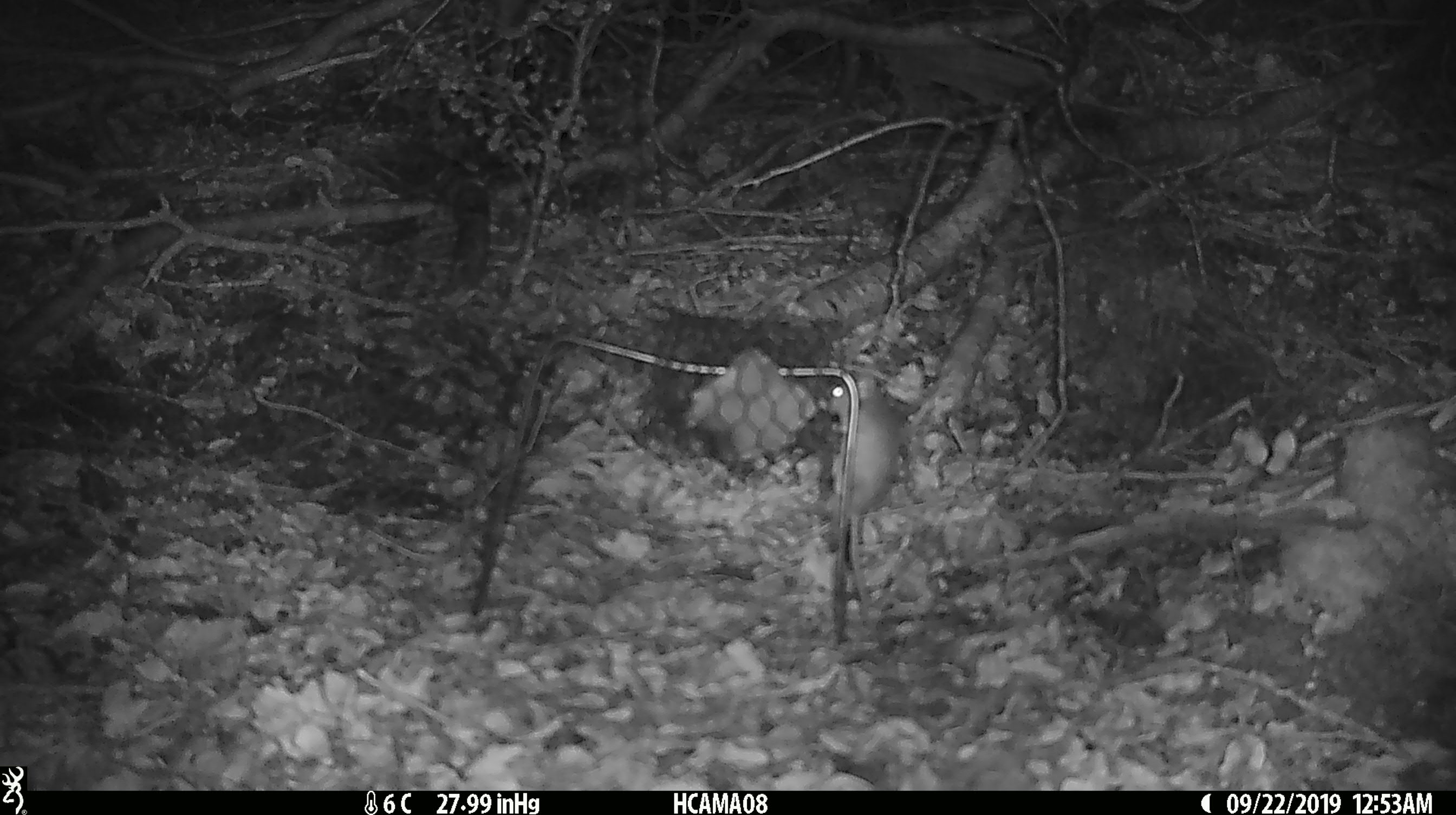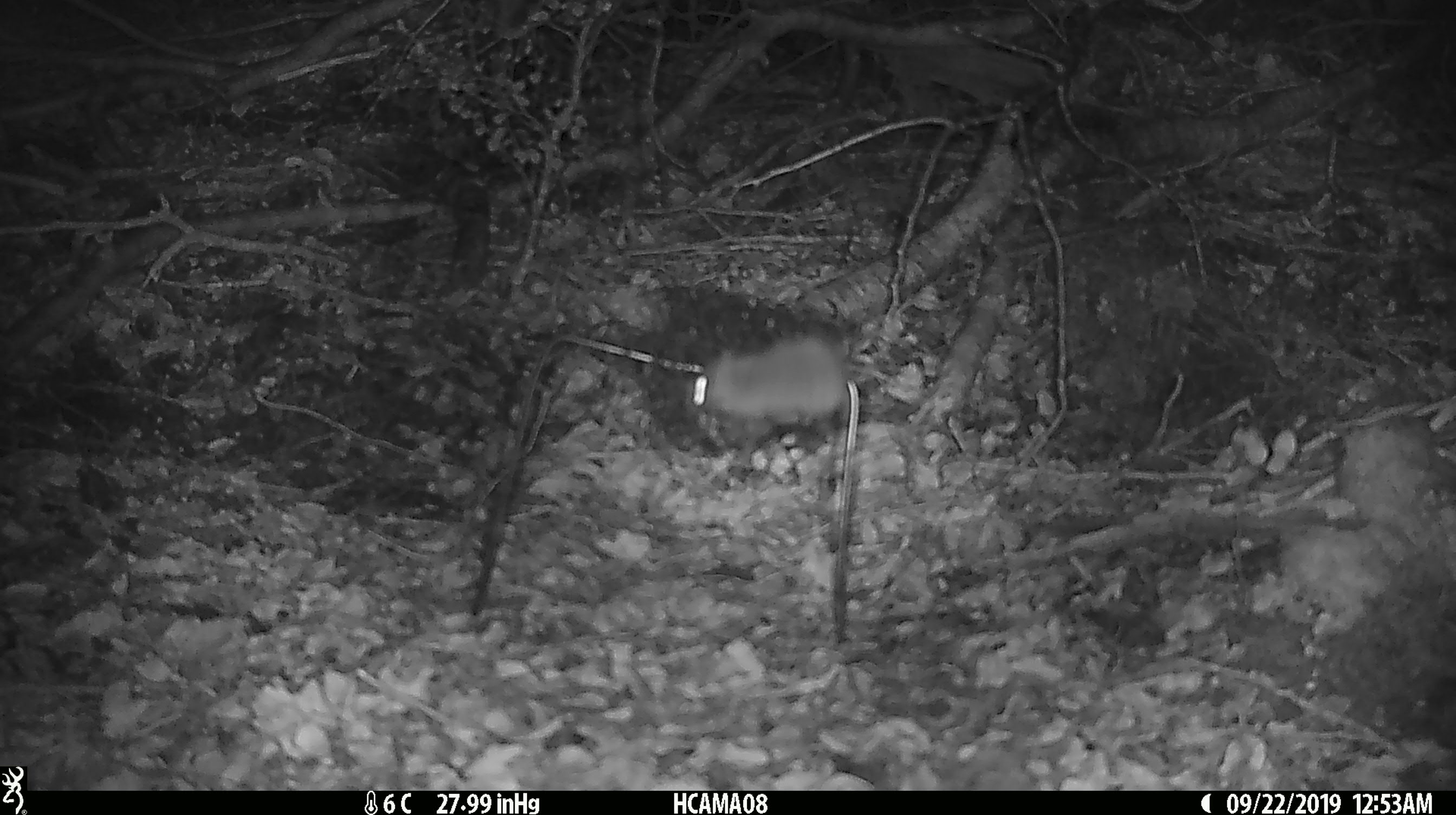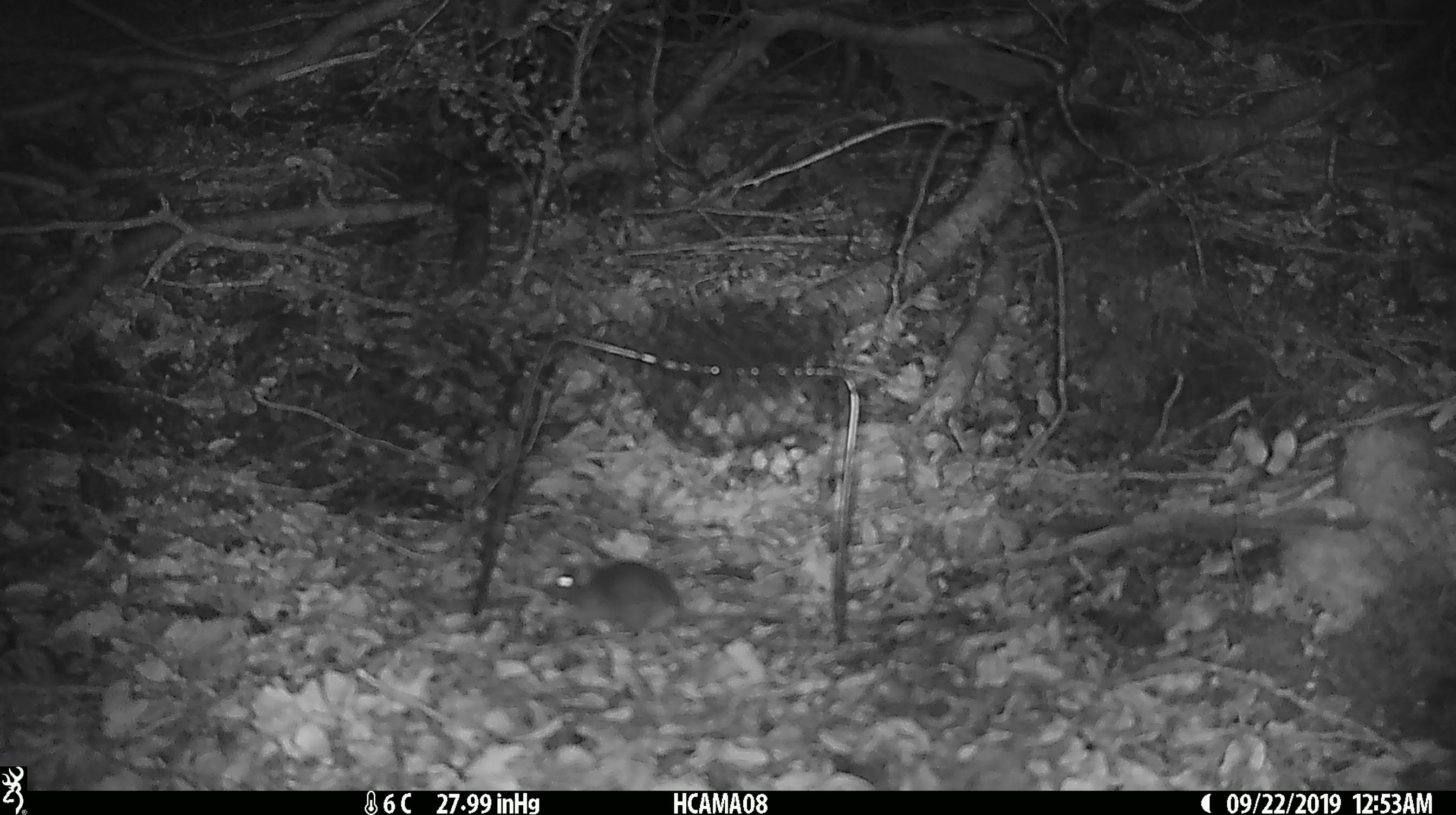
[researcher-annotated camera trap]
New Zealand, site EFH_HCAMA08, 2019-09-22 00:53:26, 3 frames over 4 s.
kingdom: Animalia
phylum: Chordata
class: Mammalia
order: Rodentia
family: Muridae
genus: Mus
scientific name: Mus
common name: mouse